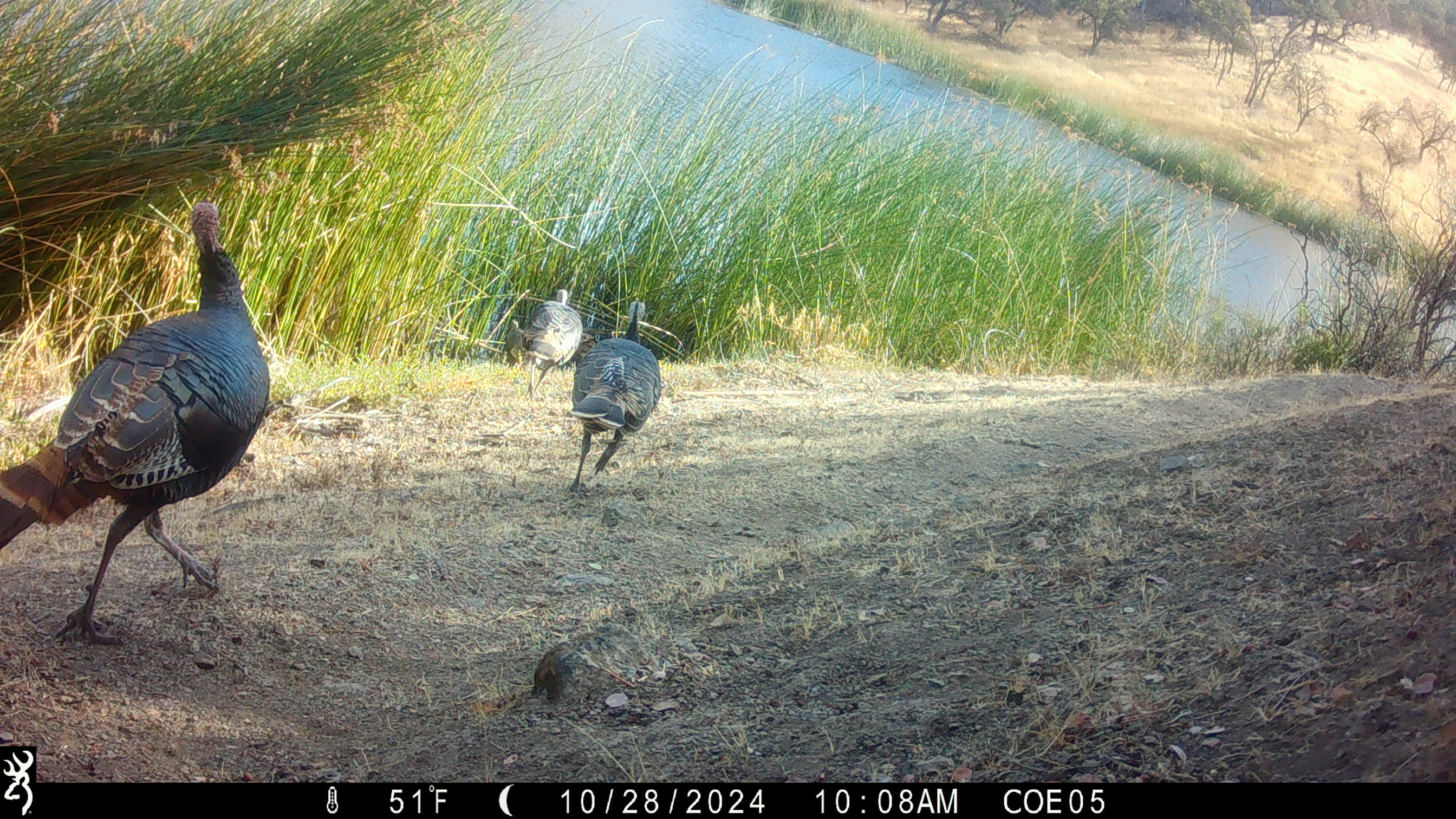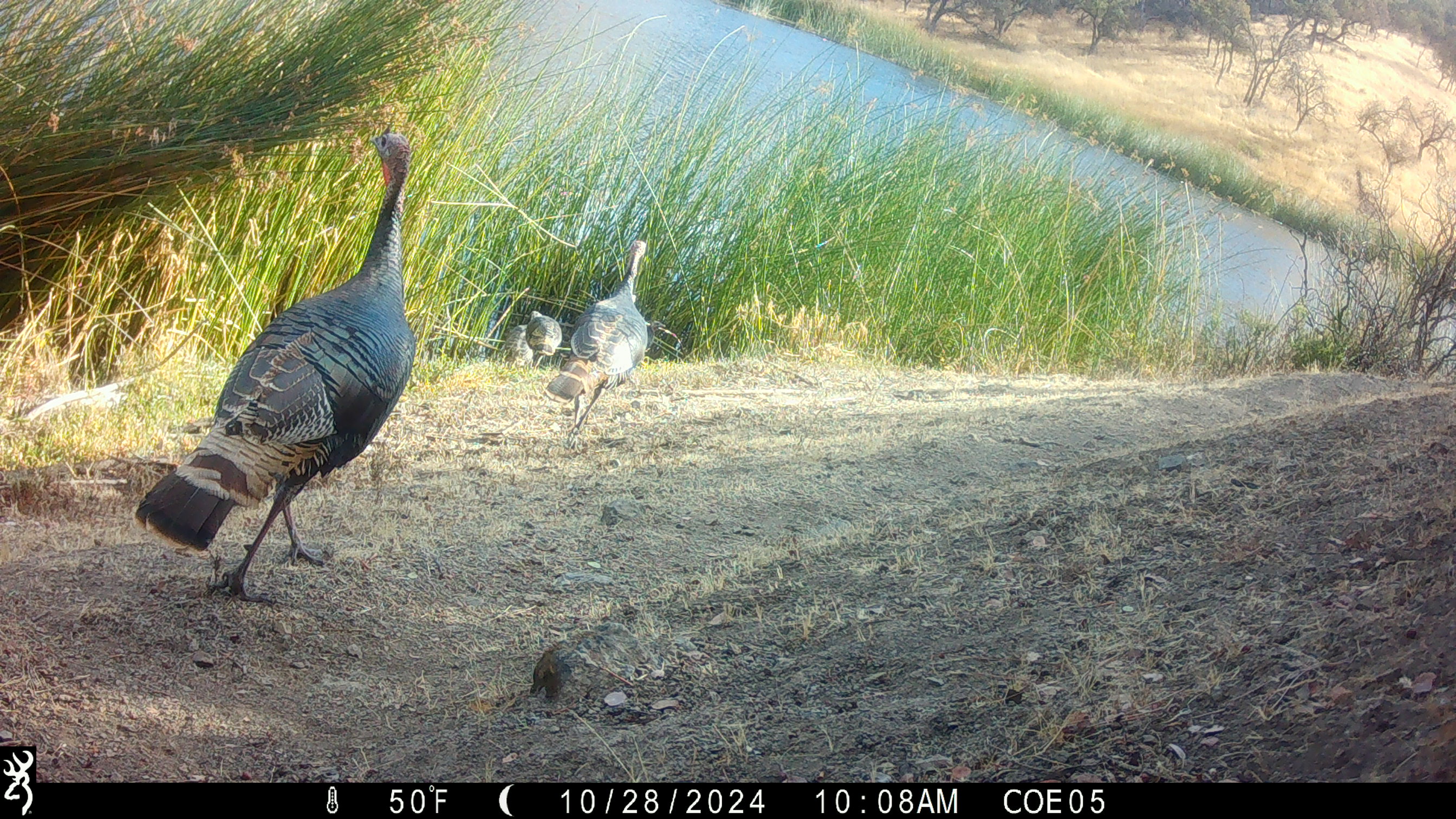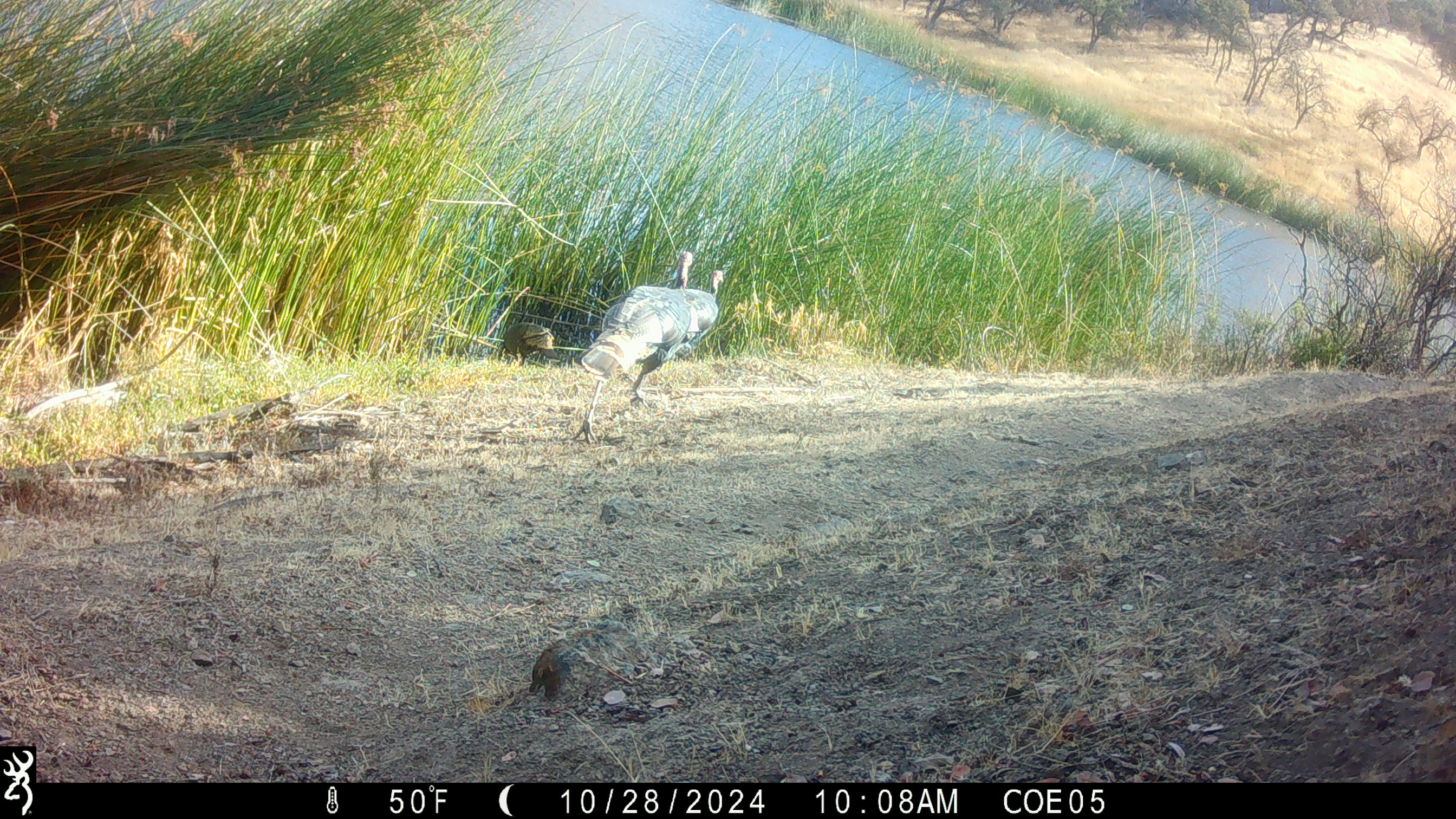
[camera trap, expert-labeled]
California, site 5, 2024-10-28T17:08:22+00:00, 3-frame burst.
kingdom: Animalia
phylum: Chordata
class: Aves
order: Galliformes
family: Phasianidae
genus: Meleagris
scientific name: Meleagris gallopavo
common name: turkey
Turkey (Meleagris gallopavo).